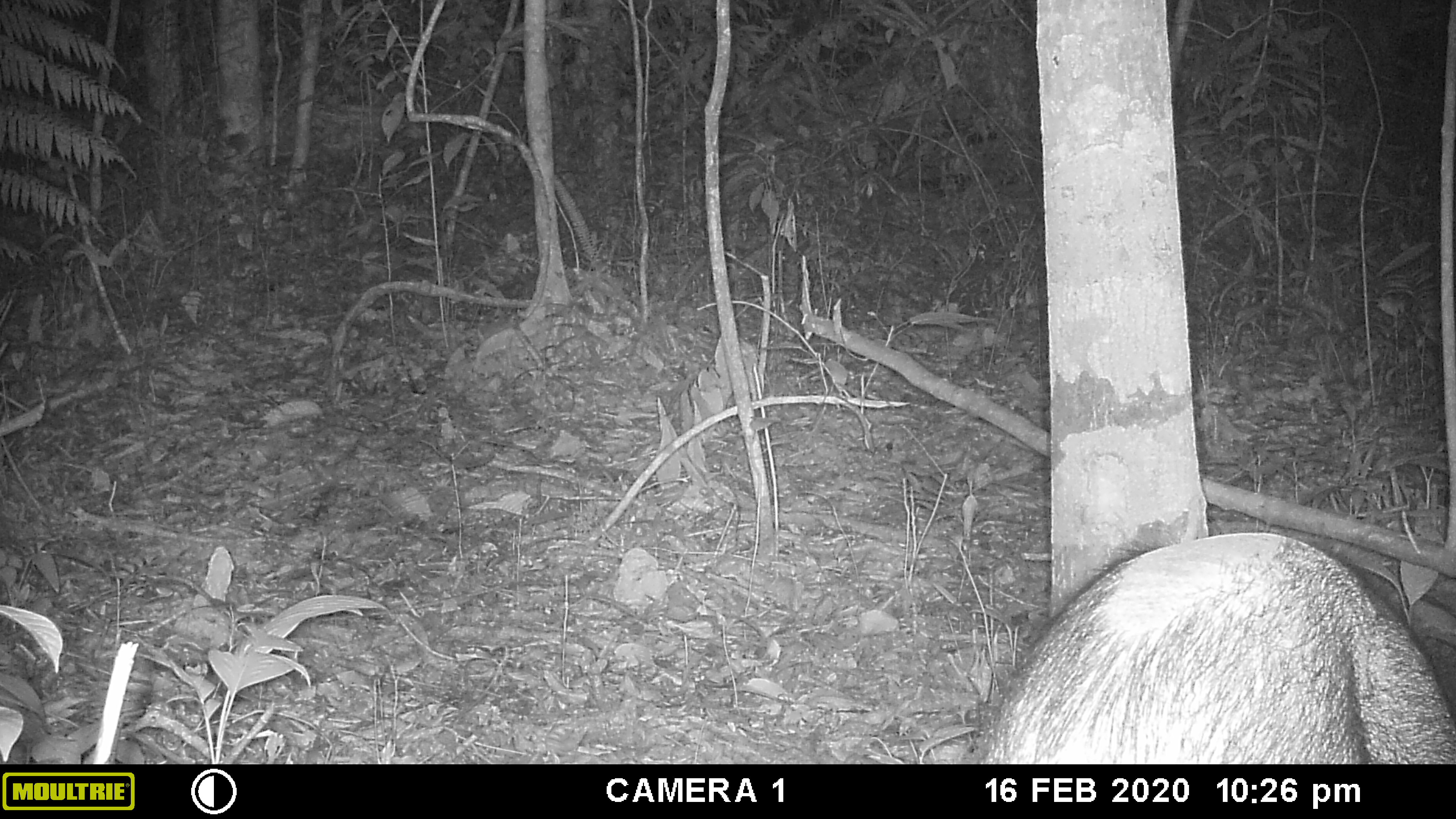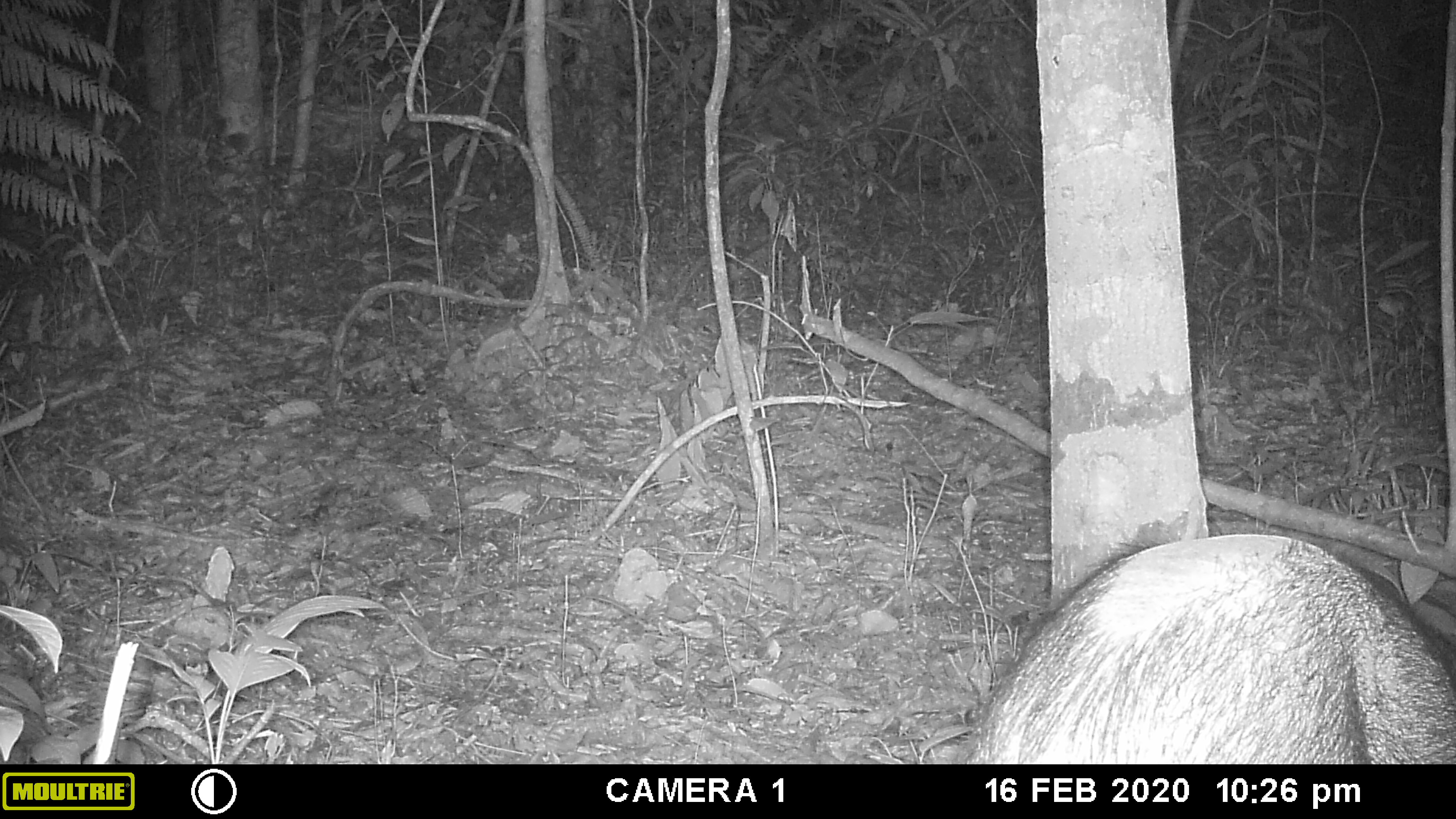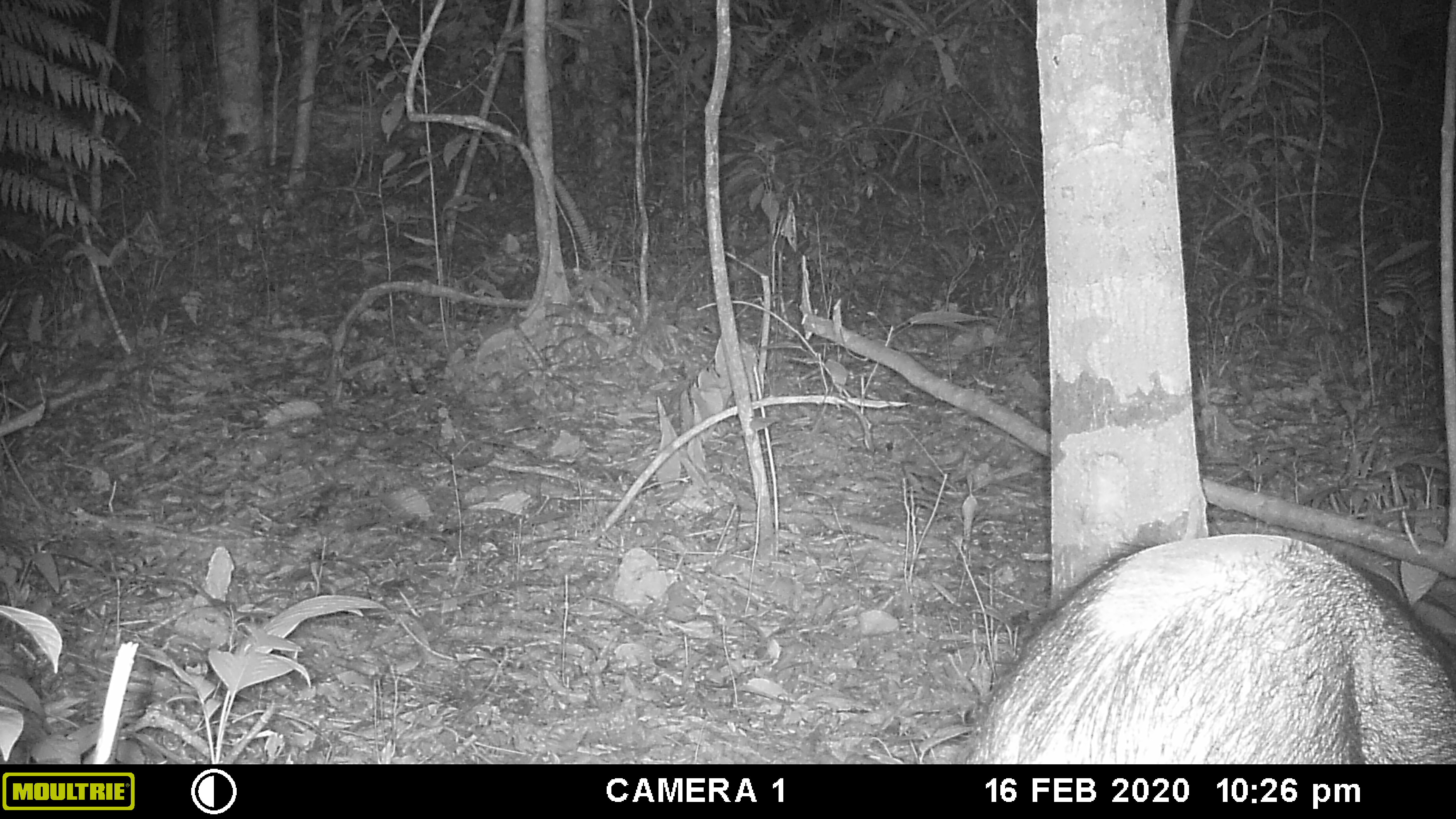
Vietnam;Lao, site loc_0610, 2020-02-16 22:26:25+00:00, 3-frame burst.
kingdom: Animalia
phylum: Chordata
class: Mammalia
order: Artiodactyla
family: Suidae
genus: Sus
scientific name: Sus scrofa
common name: eurasian wild pig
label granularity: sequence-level